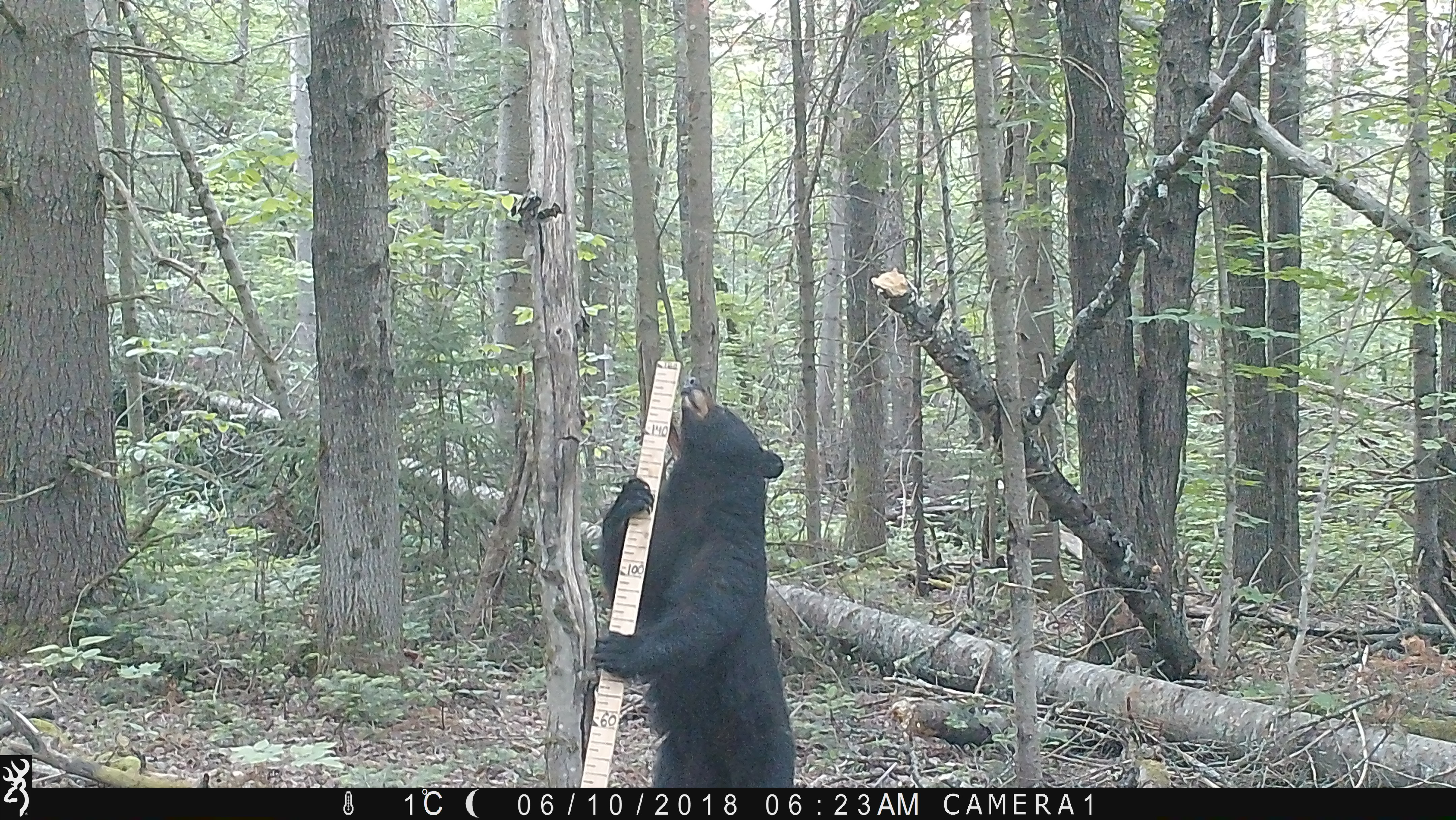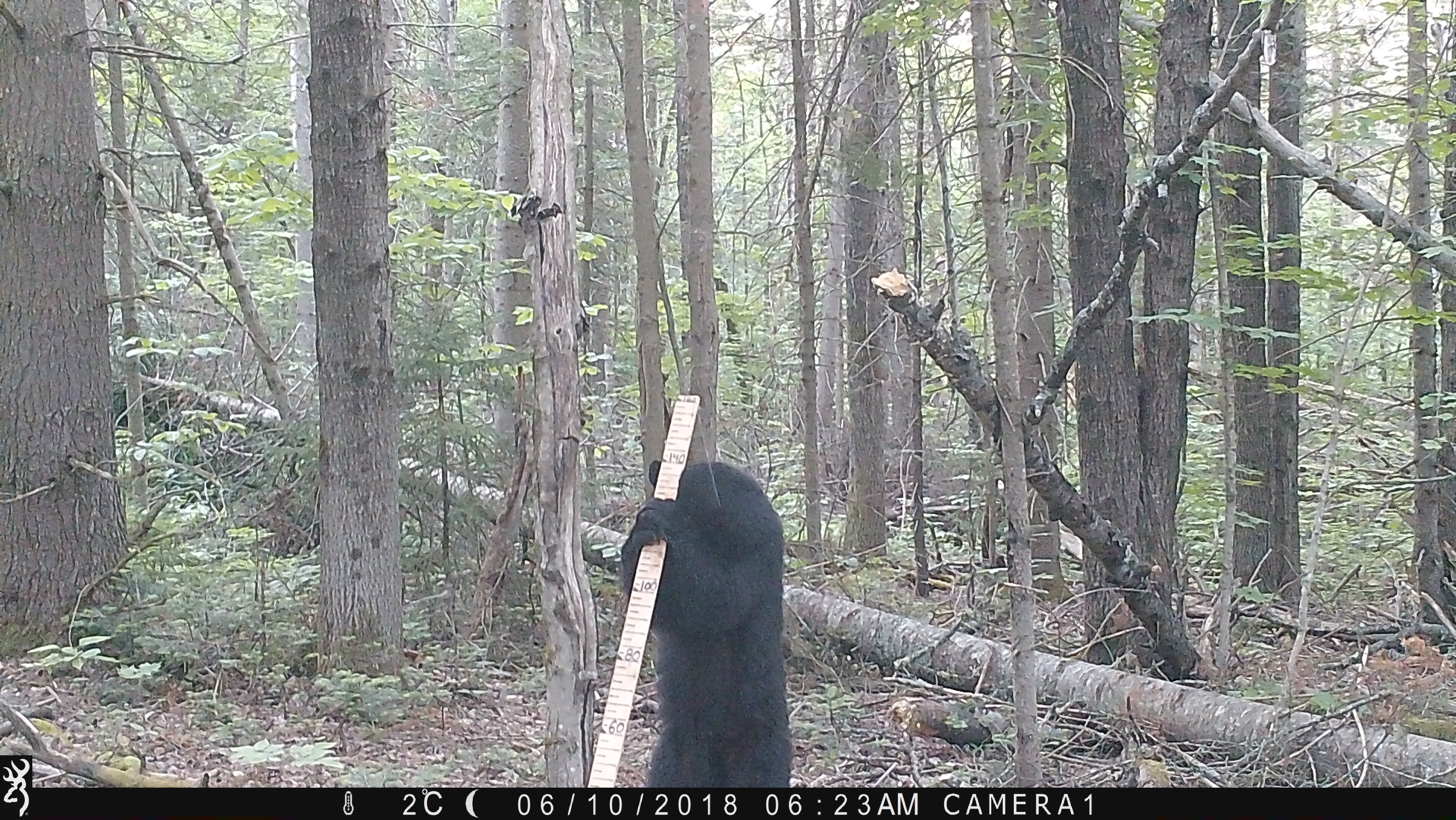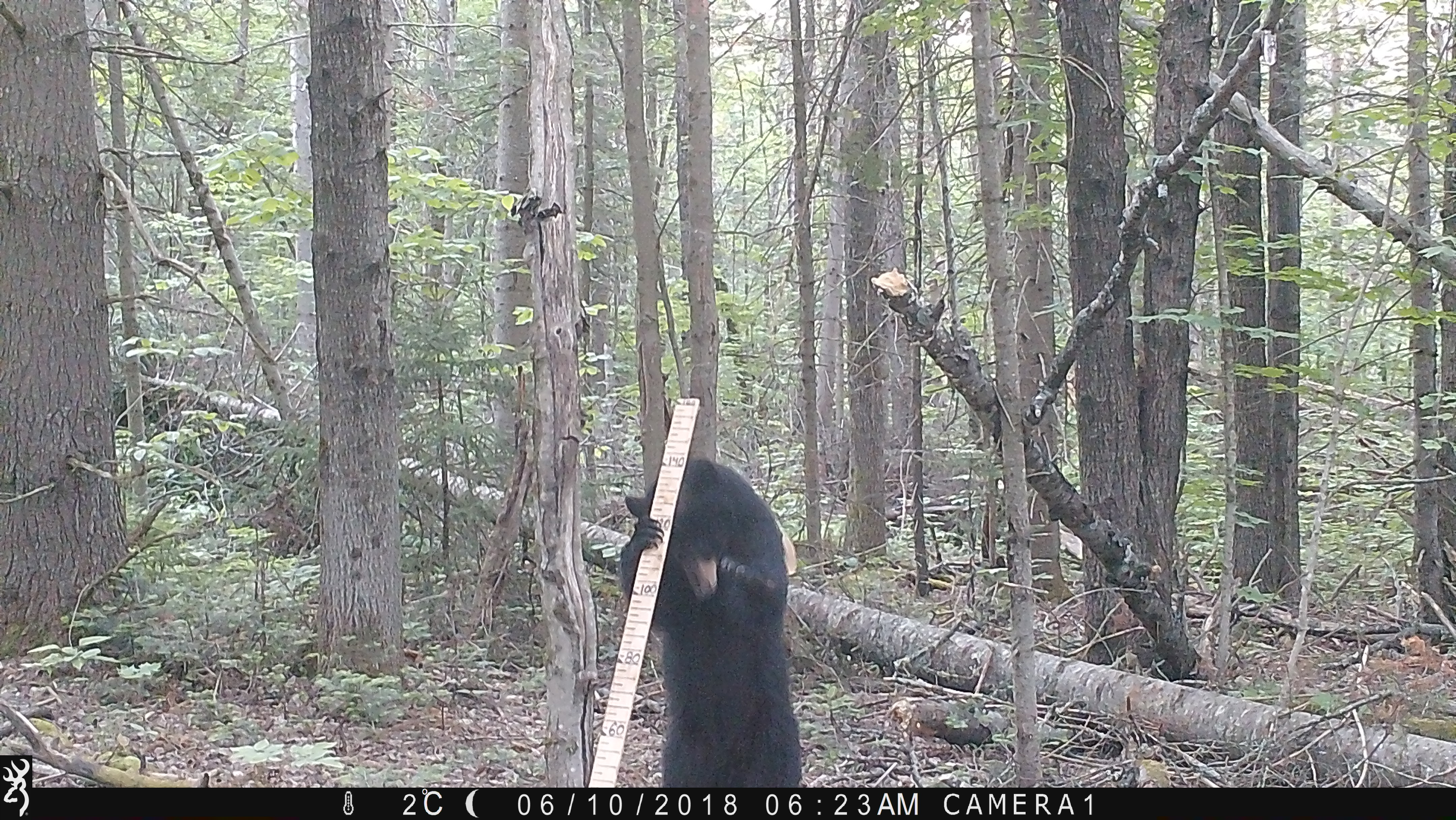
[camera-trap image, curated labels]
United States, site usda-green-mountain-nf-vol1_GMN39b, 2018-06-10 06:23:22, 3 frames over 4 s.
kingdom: Animalia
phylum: Chordata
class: Mammalia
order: Carnivora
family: Ursidae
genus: Ursus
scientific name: Ursus americanus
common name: black bear